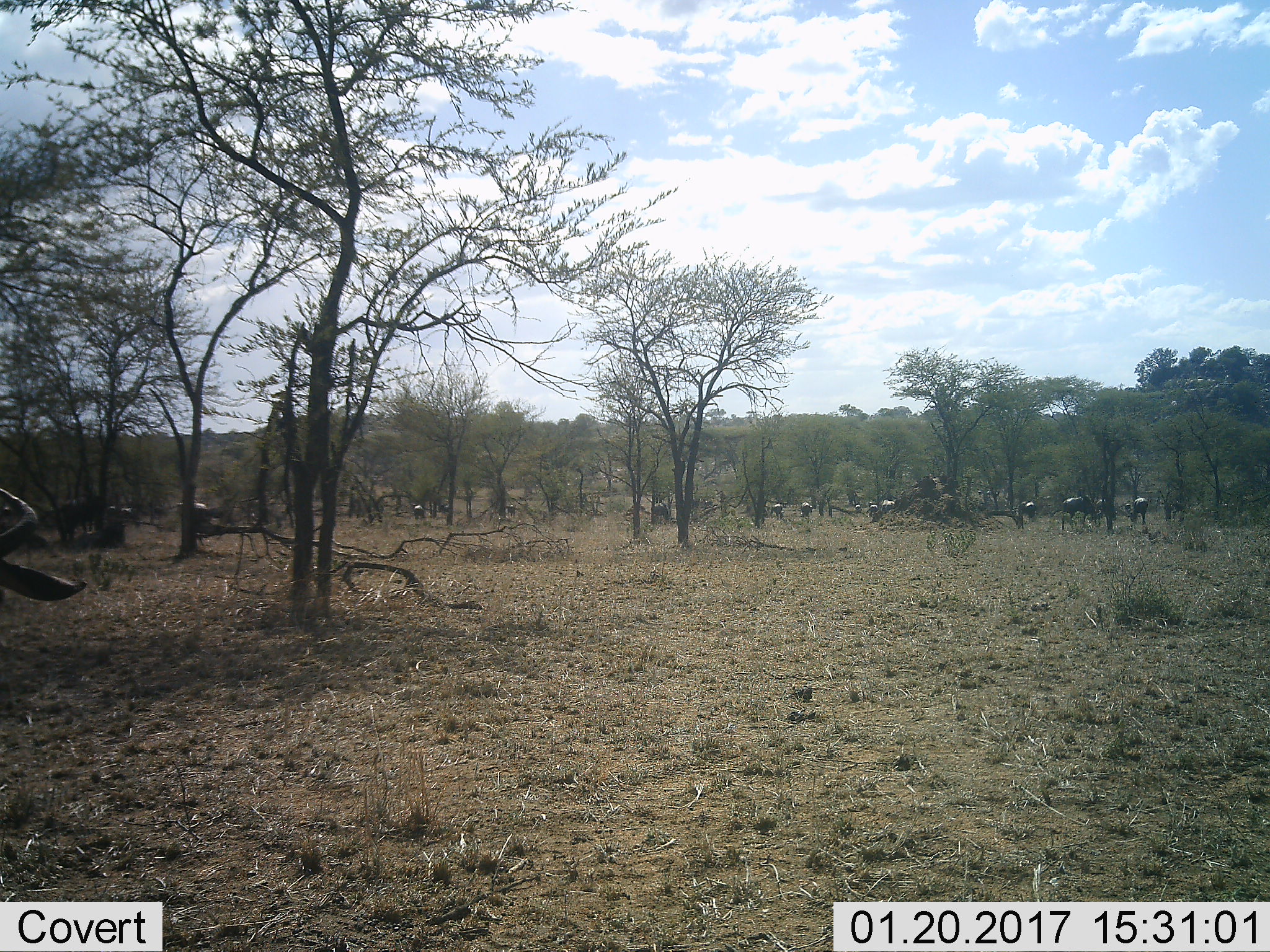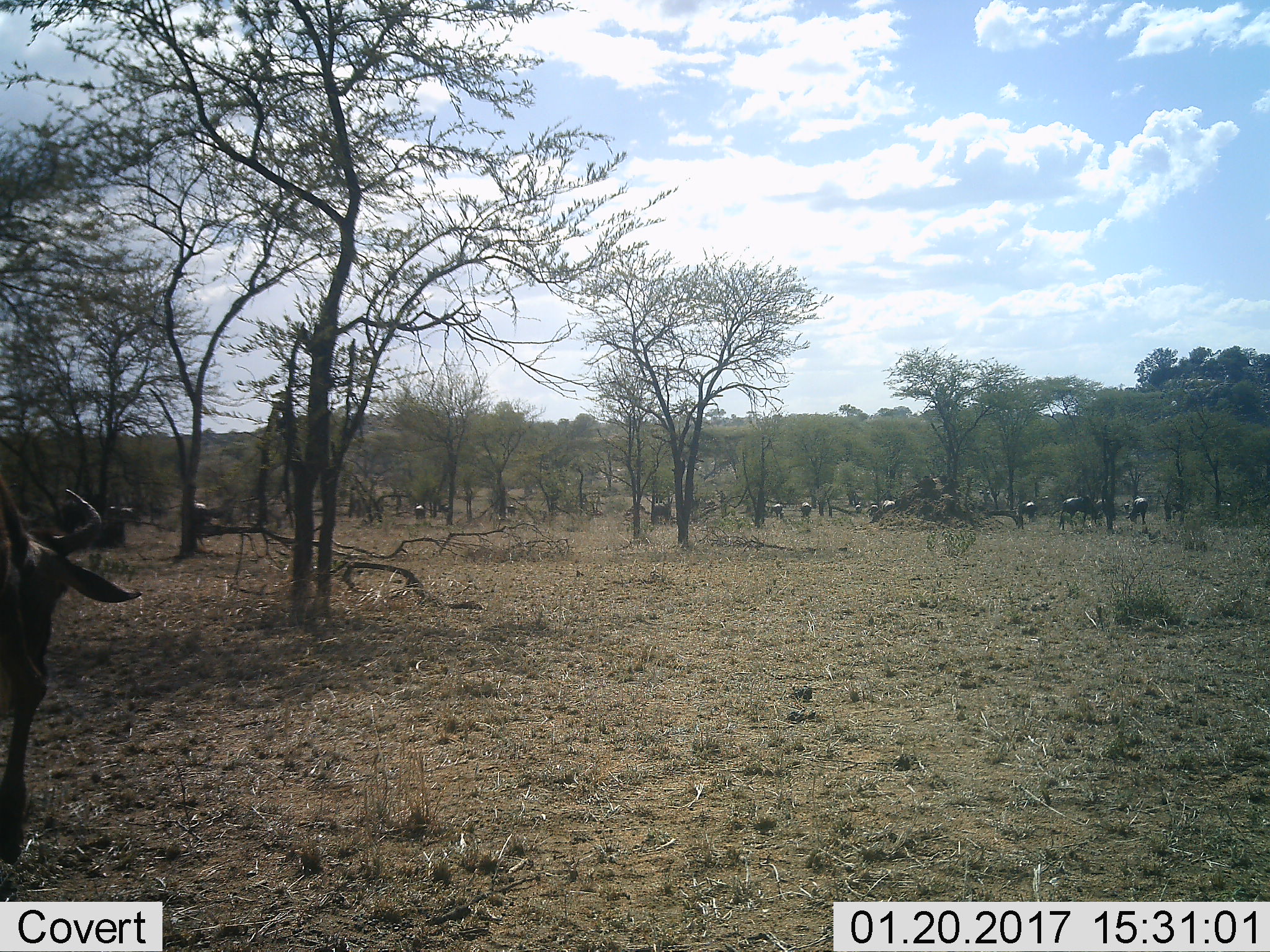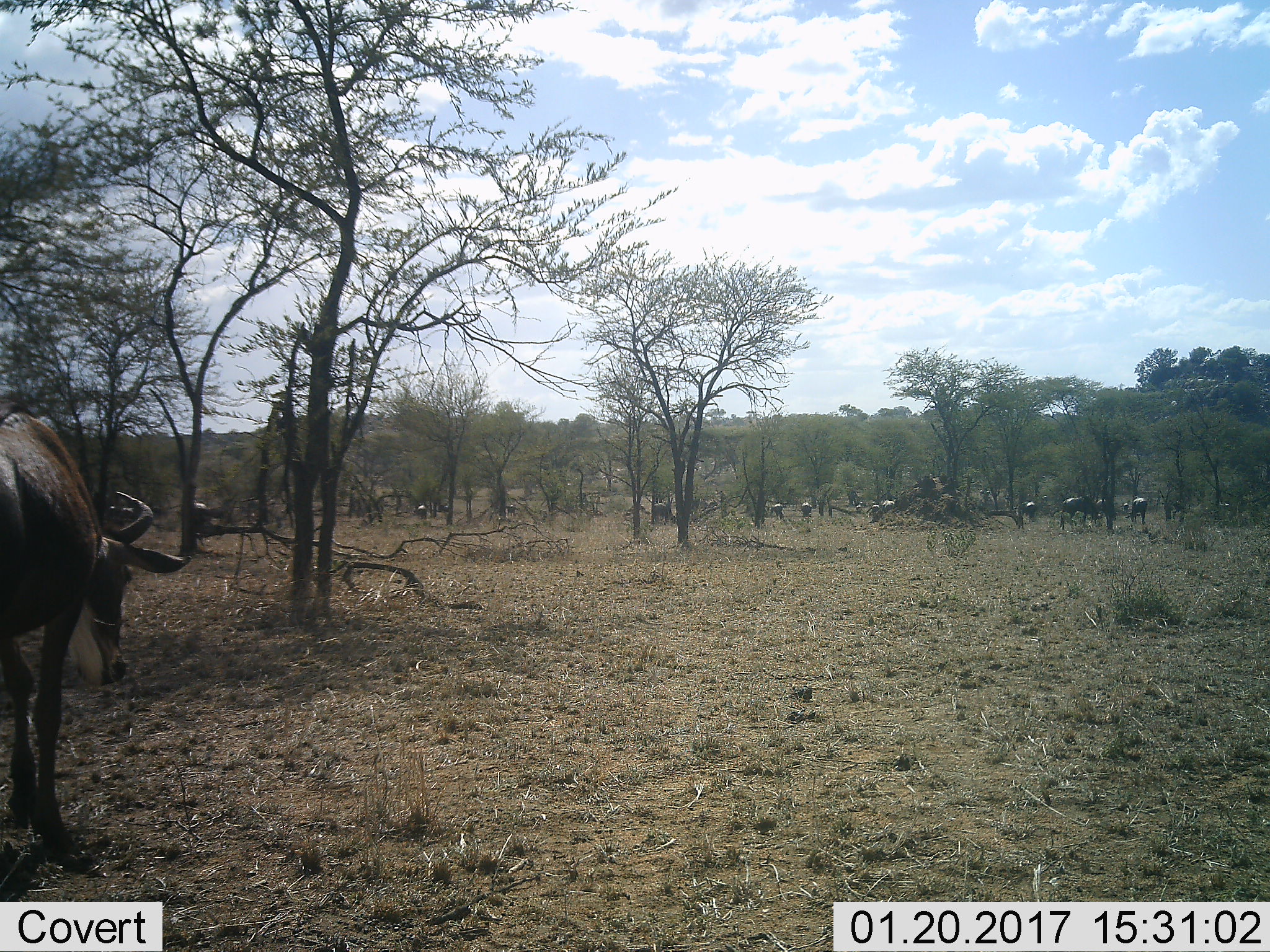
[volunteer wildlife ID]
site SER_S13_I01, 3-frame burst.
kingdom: Animalia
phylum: Chordata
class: Mammalia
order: Artiodactyla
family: Bovidae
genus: Connochaetes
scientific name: Connochaetes taurinus taurinus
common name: blue wildebeest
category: wildebeestblue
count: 11-50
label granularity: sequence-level